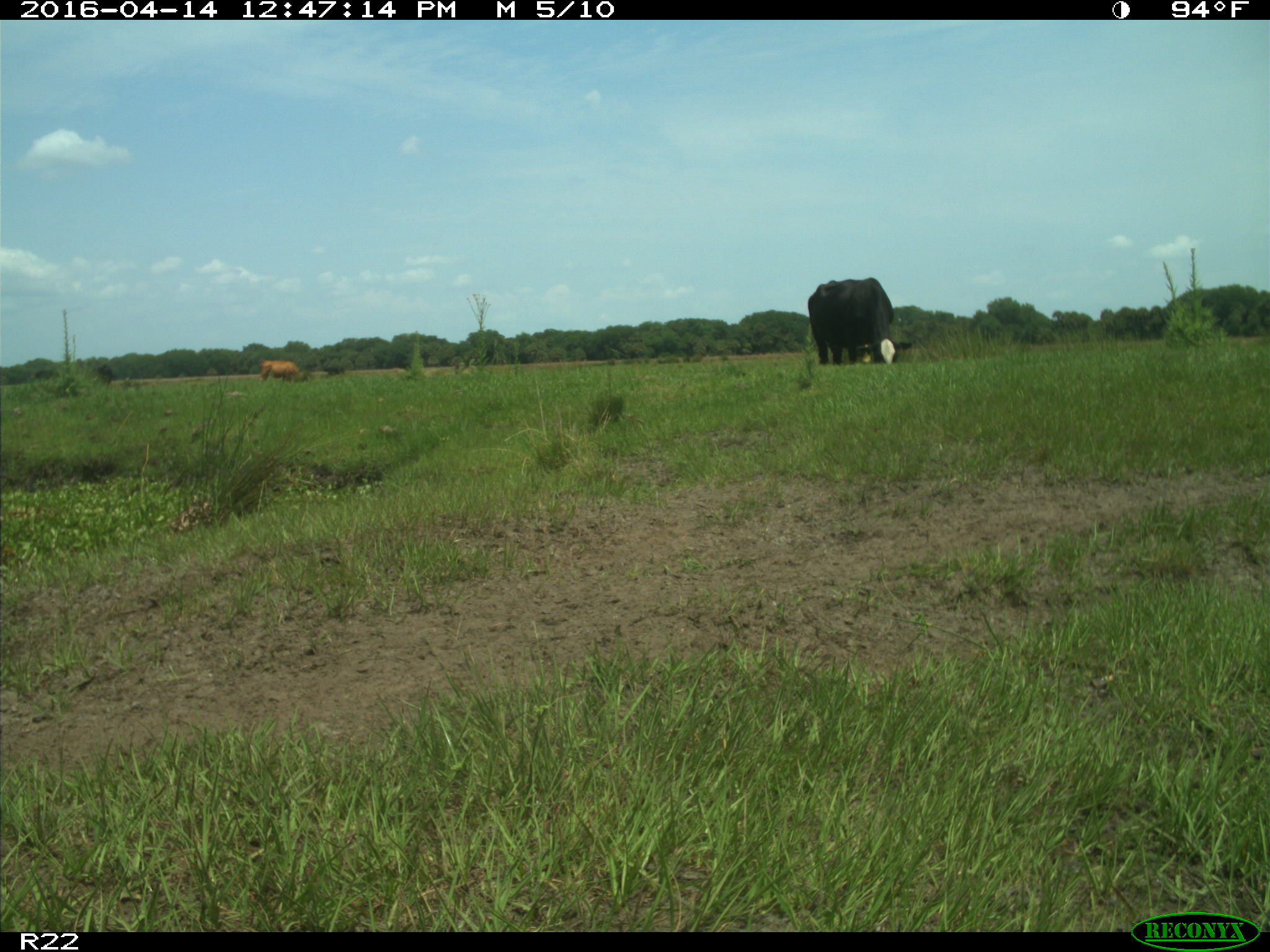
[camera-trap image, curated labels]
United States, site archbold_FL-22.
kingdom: Animalia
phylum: Chordata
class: Mammalia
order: Artiodactyla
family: Bovidae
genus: Bos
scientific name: Bos taurus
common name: domestic cow